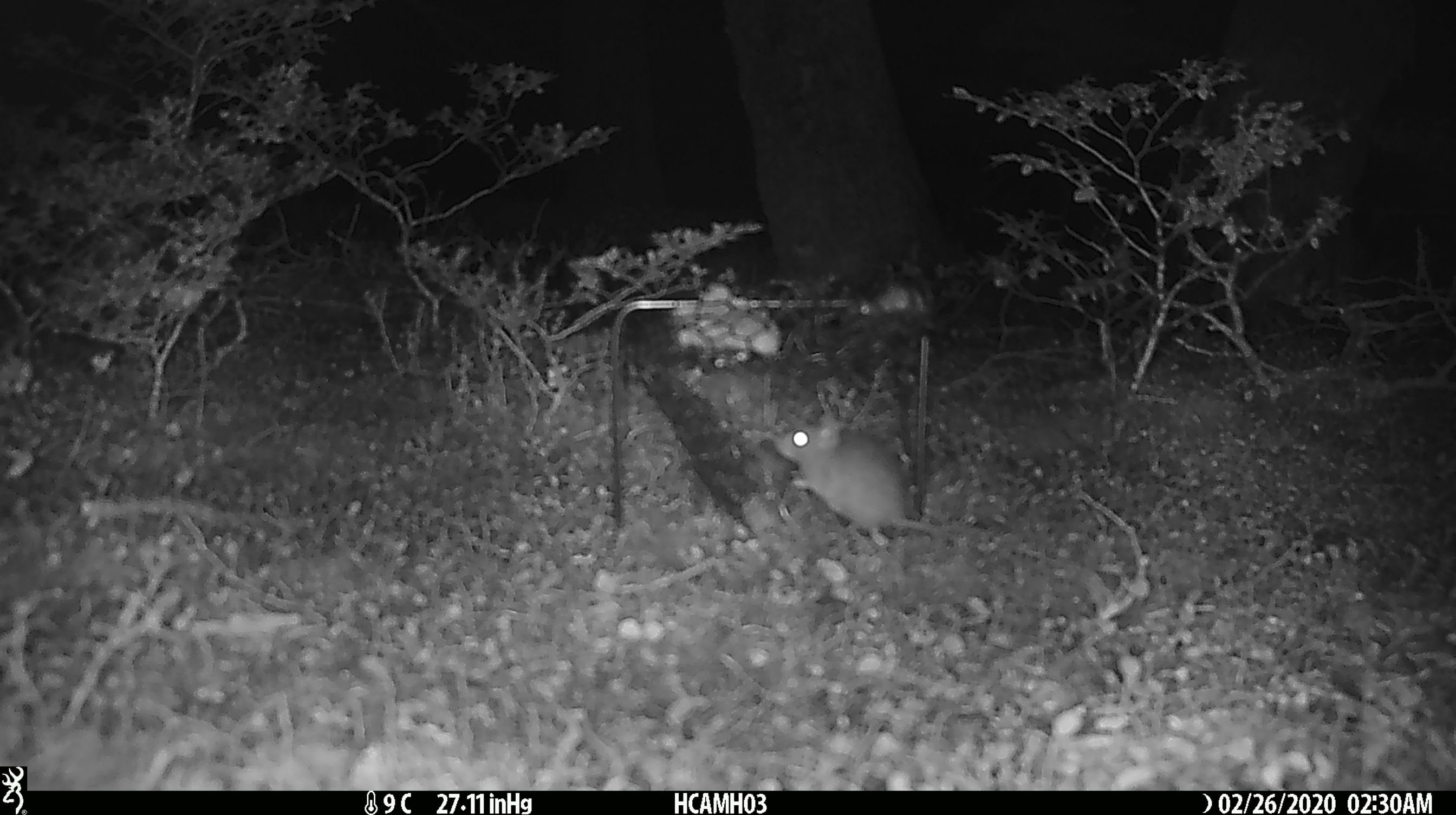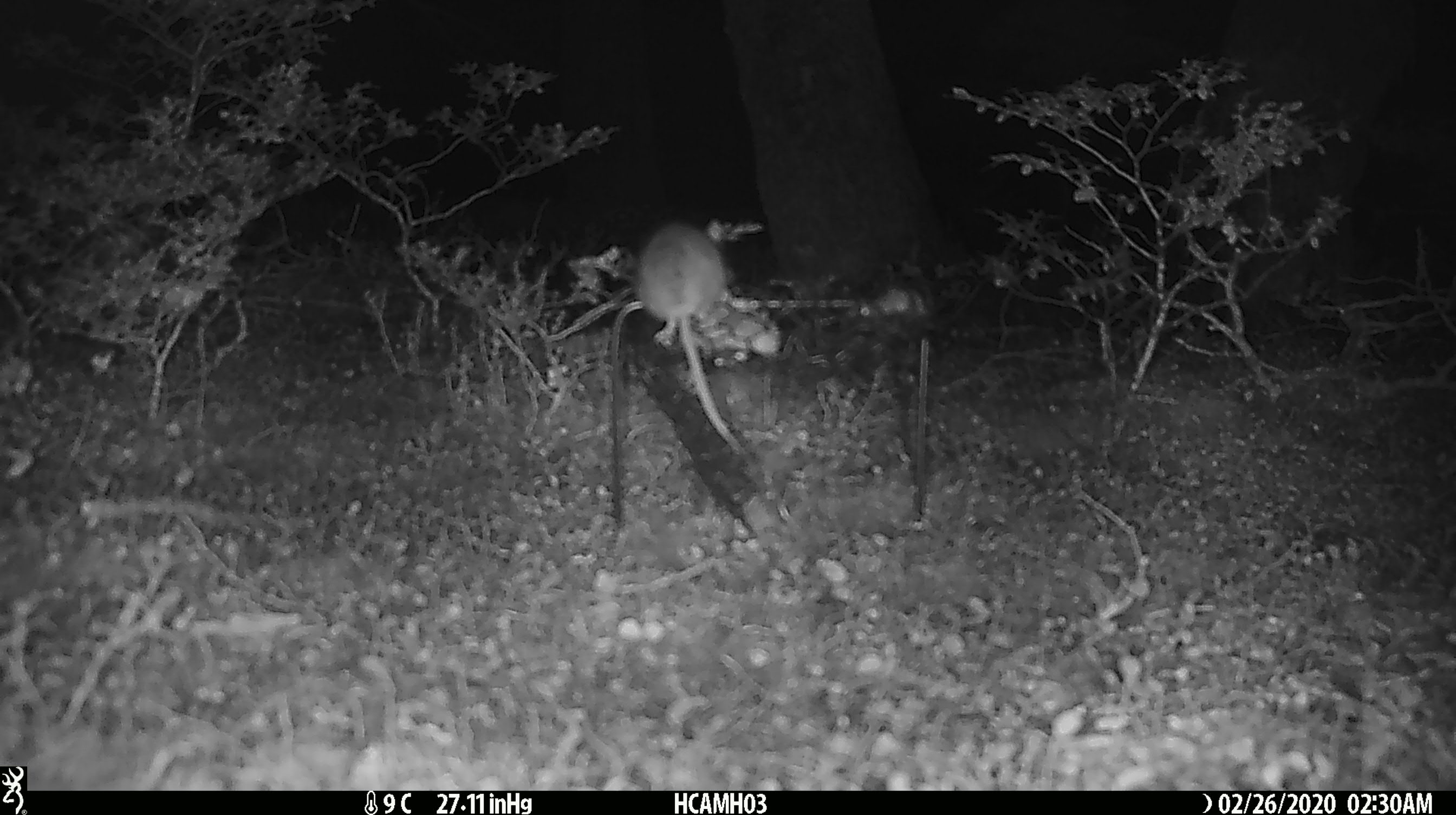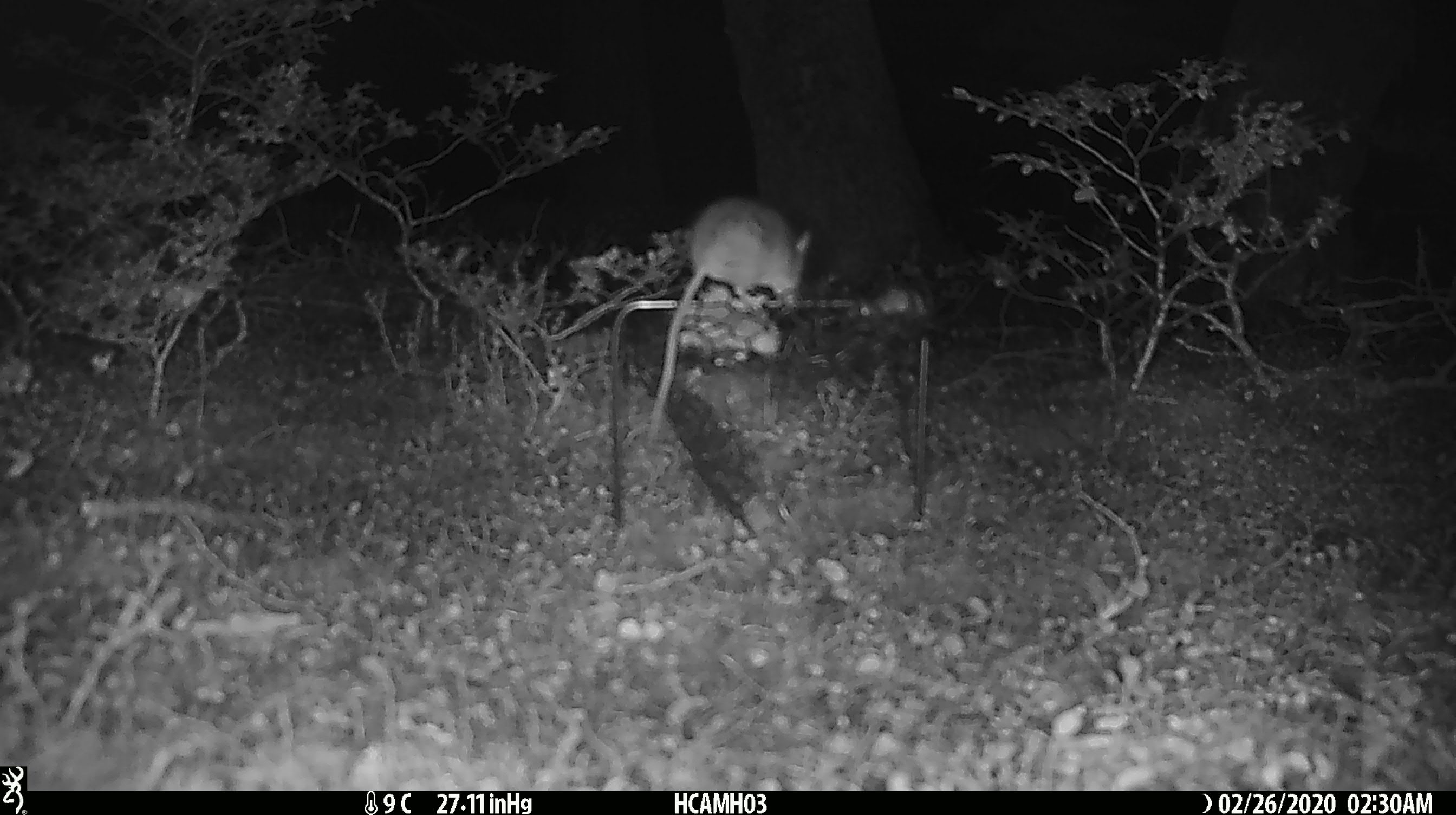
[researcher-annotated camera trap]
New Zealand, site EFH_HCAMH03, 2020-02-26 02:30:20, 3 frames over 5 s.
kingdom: Animalia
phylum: Chordata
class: Mammalia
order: Rodentia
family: Muridae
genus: Mus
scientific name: Mus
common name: mouse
Mouse (Mus).